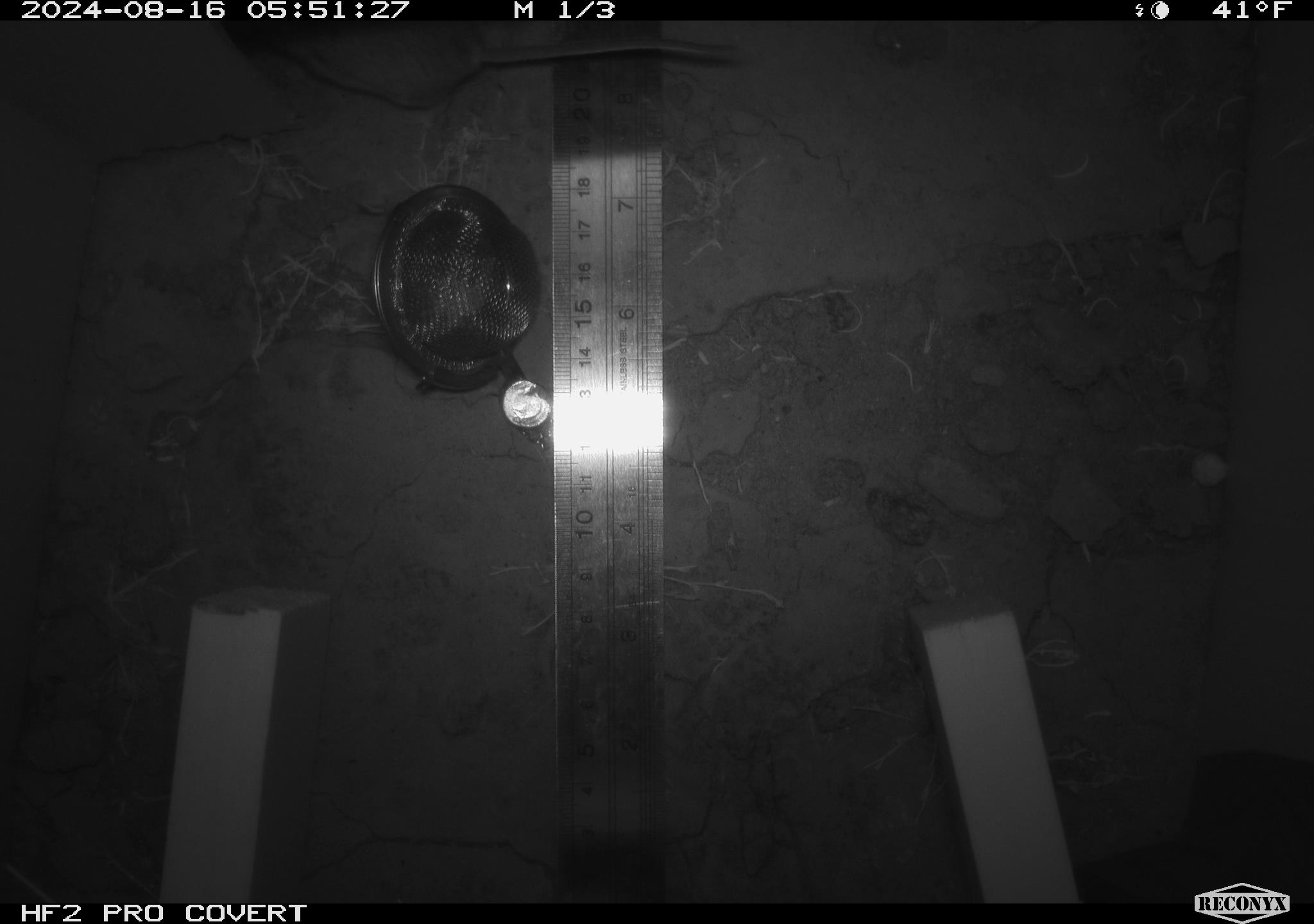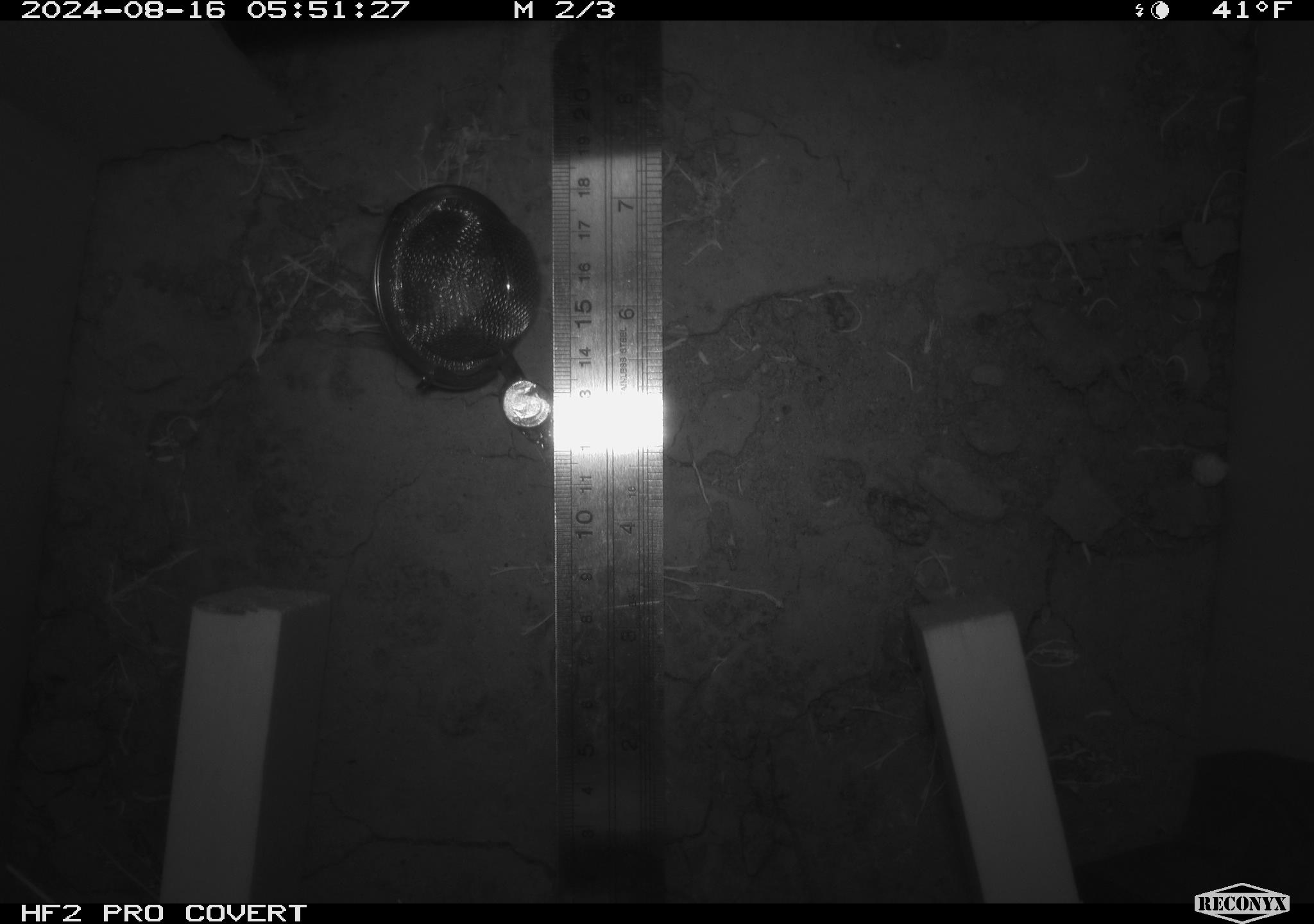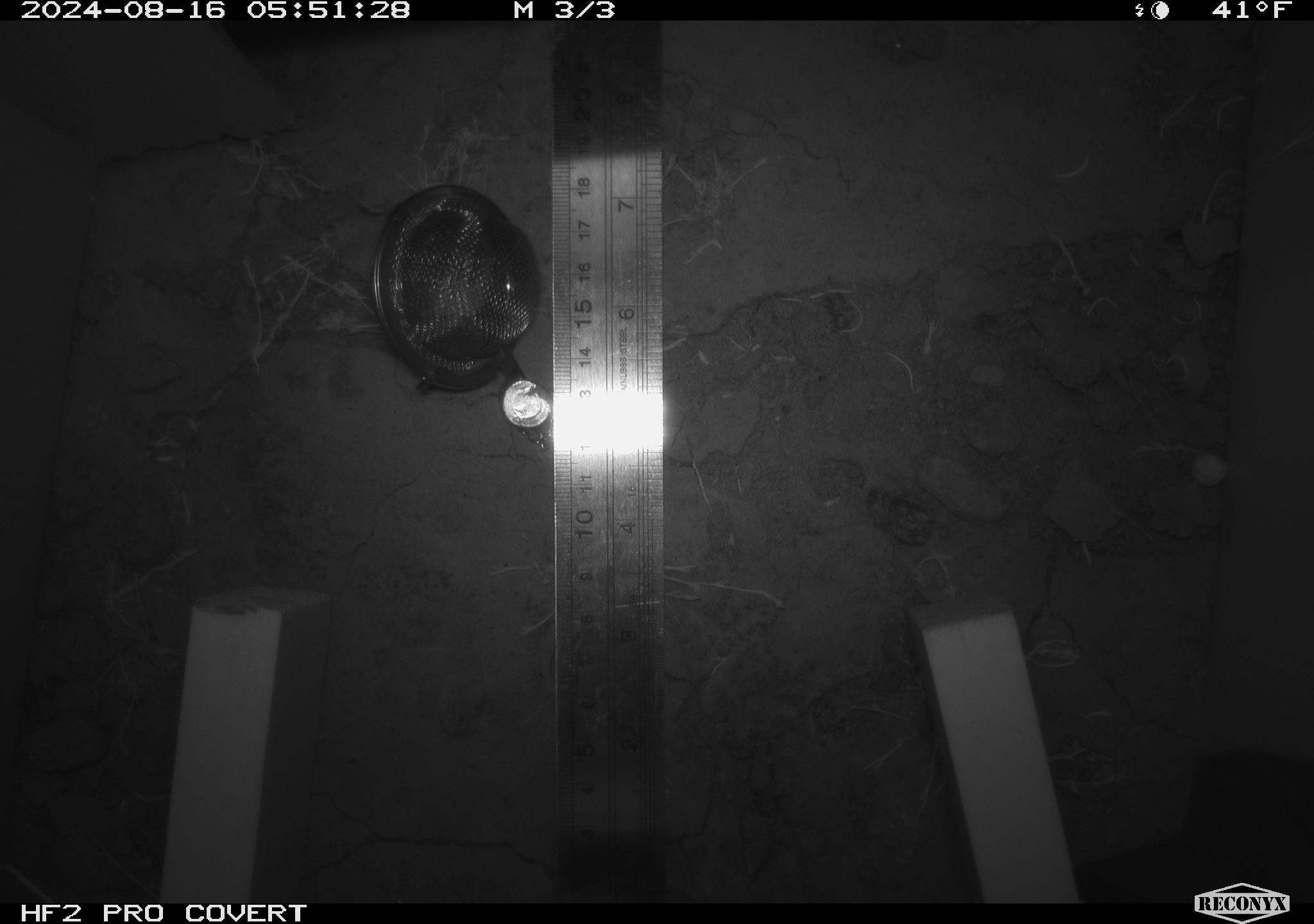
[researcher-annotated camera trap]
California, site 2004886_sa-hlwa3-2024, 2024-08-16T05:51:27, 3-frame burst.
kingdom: Animalia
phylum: Chordata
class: Mammalia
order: Rodentia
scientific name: Rodentia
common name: mouse species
Mouse species (Rodentia).